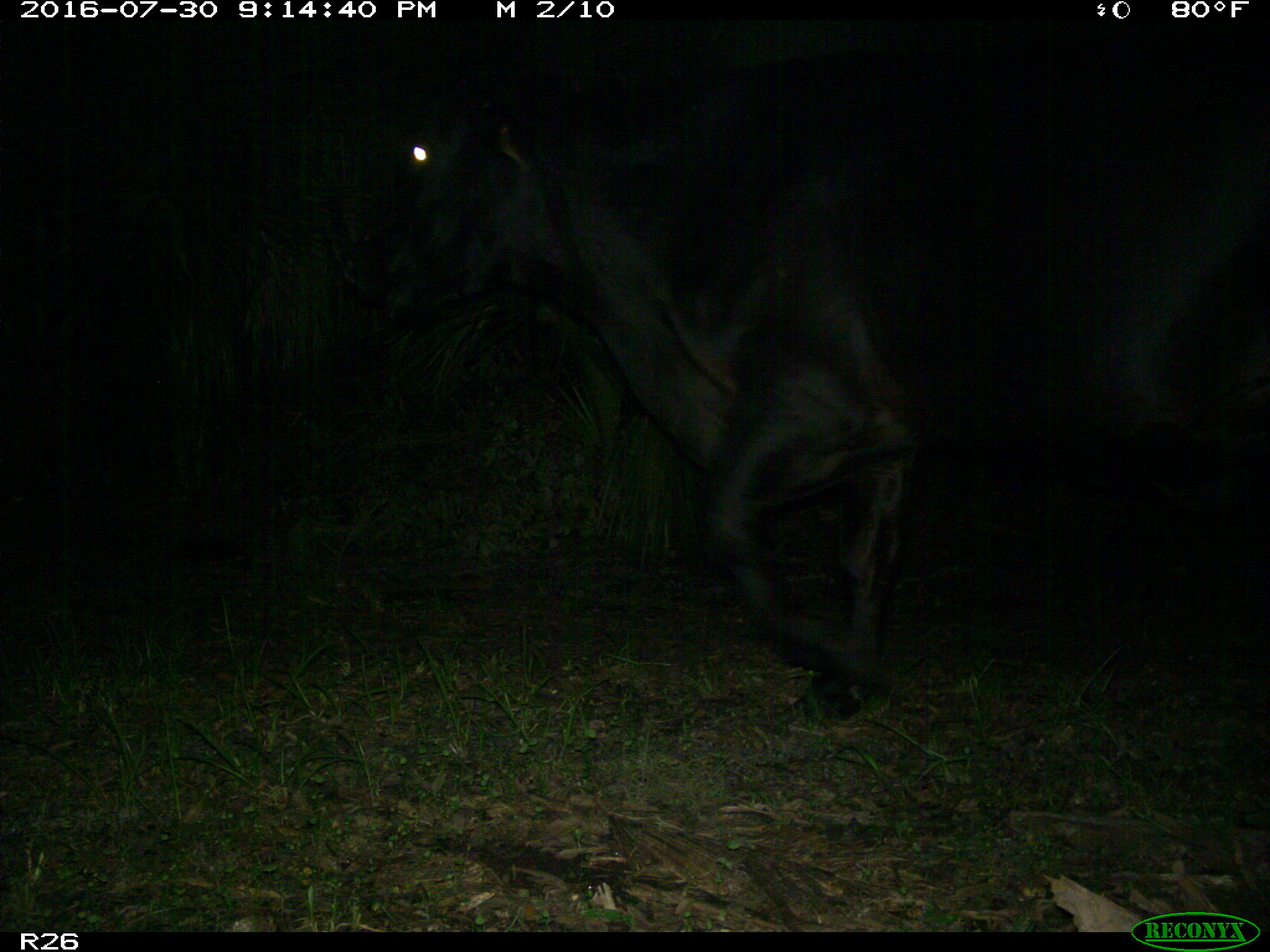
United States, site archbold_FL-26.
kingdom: Animalia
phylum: Chordata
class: Mammalia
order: Artiodactyla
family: Bovidae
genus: Bos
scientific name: Bos taurus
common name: domestic cow